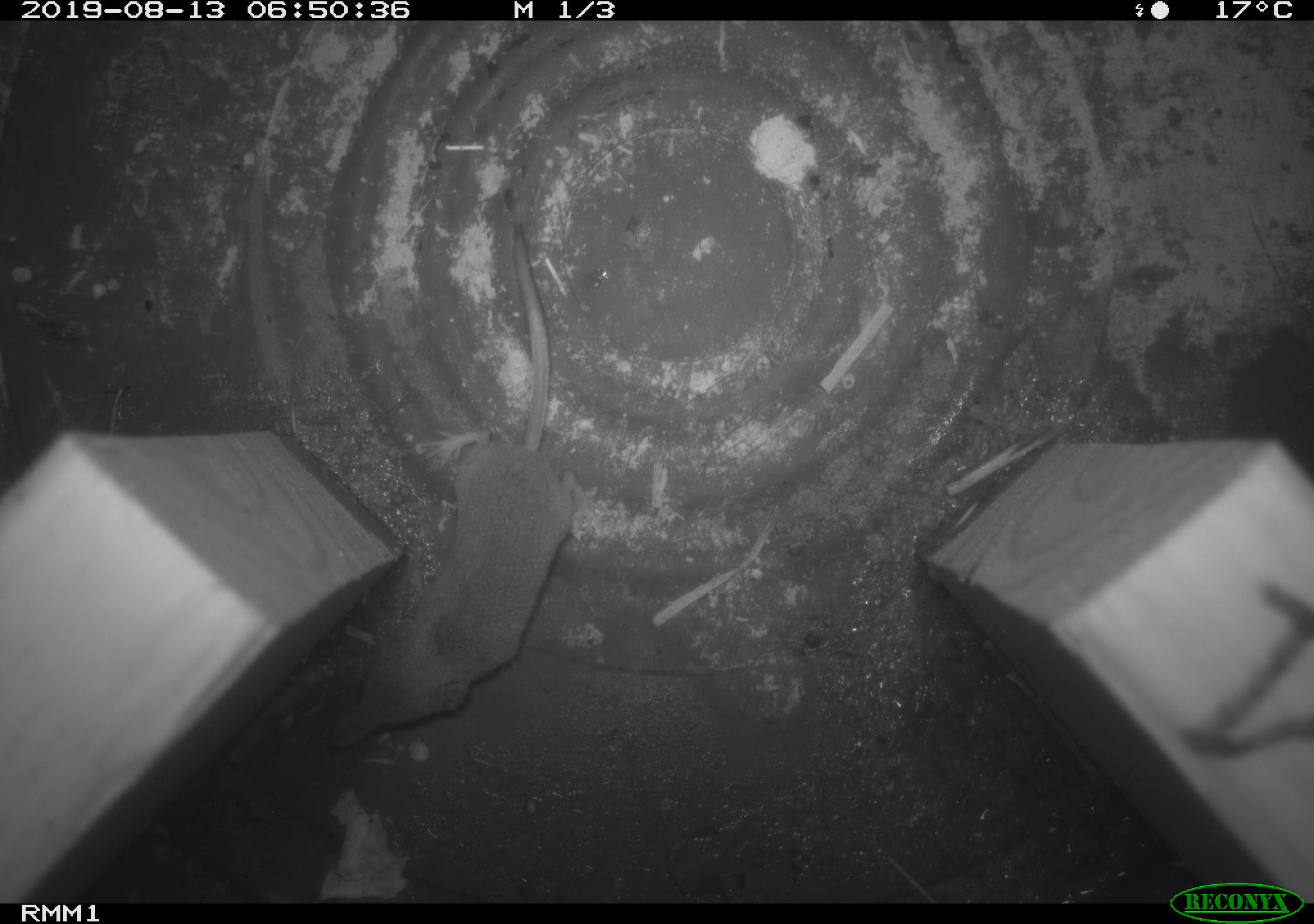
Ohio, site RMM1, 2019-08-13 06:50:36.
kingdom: Animalia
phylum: Chordata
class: Mammalia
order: Eulipotyphla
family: Soricidae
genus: Sorex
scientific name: Sorex cinereus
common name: masked shrew